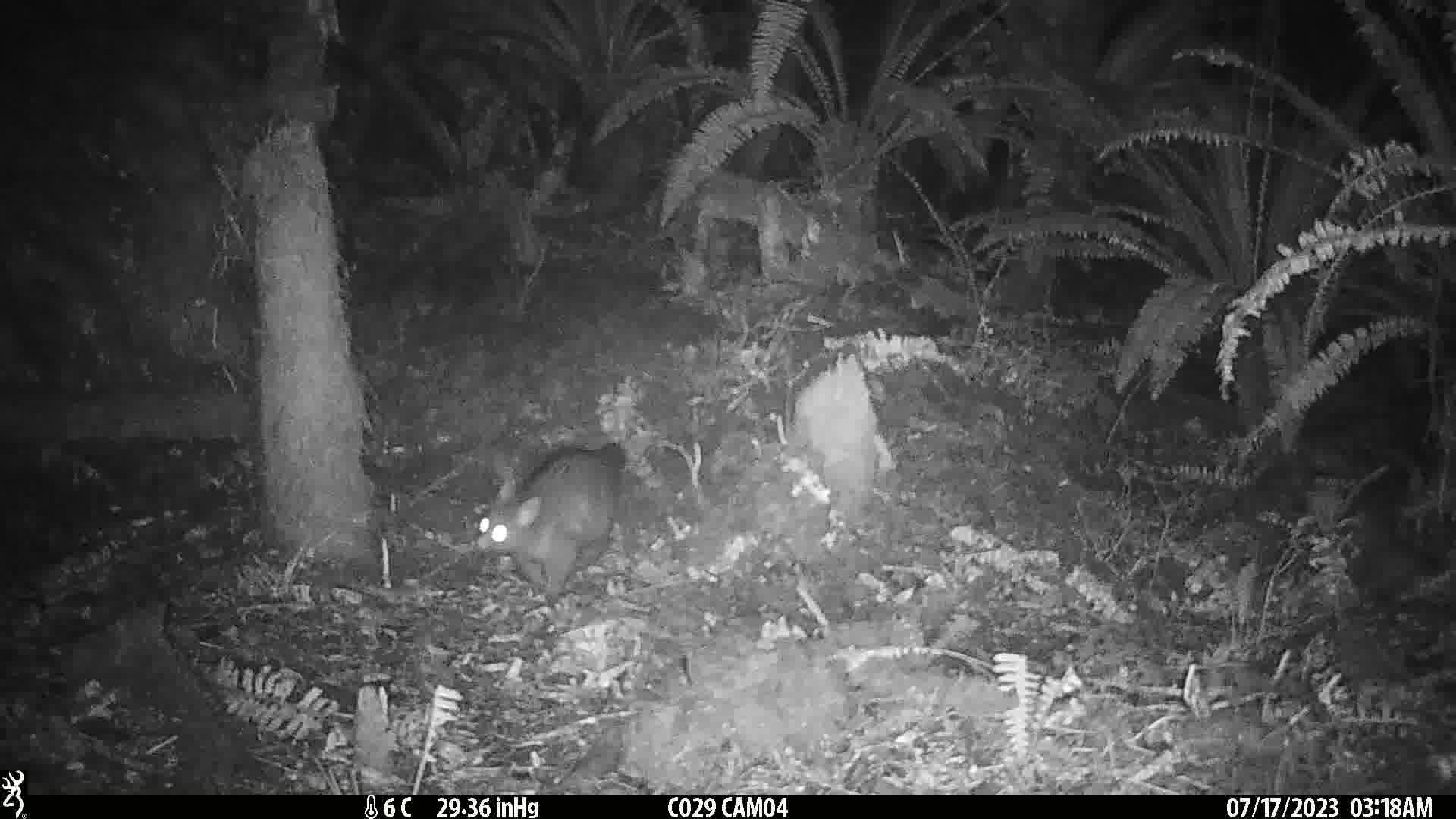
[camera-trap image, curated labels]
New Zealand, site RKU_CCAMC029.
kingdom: Animalia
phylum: Chordata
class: Mammalia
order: Diprotodontia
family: Phalangeridae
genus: Trichosurus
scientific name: Trichosurus vulpecula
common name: common brushtail possum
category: possum